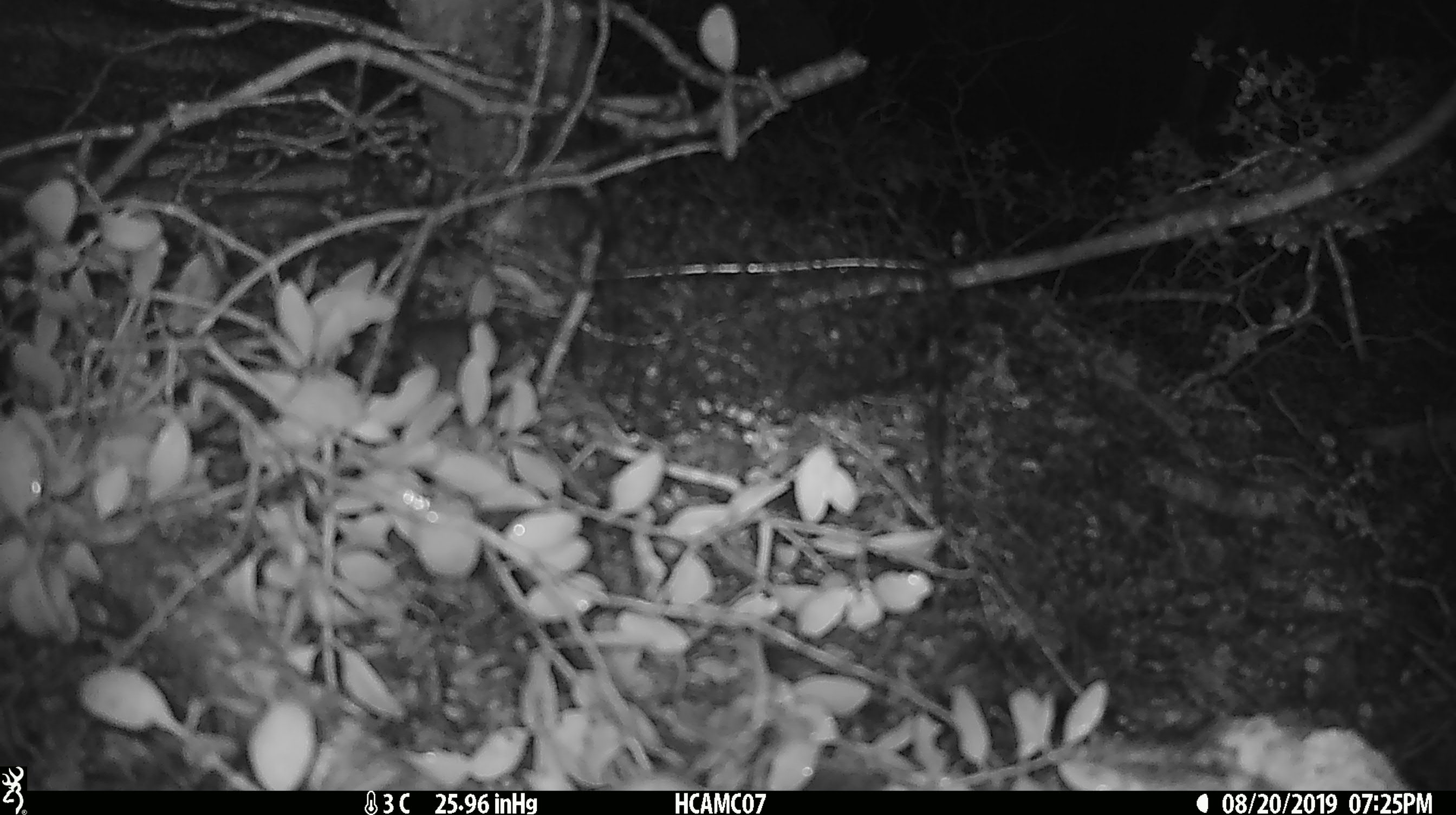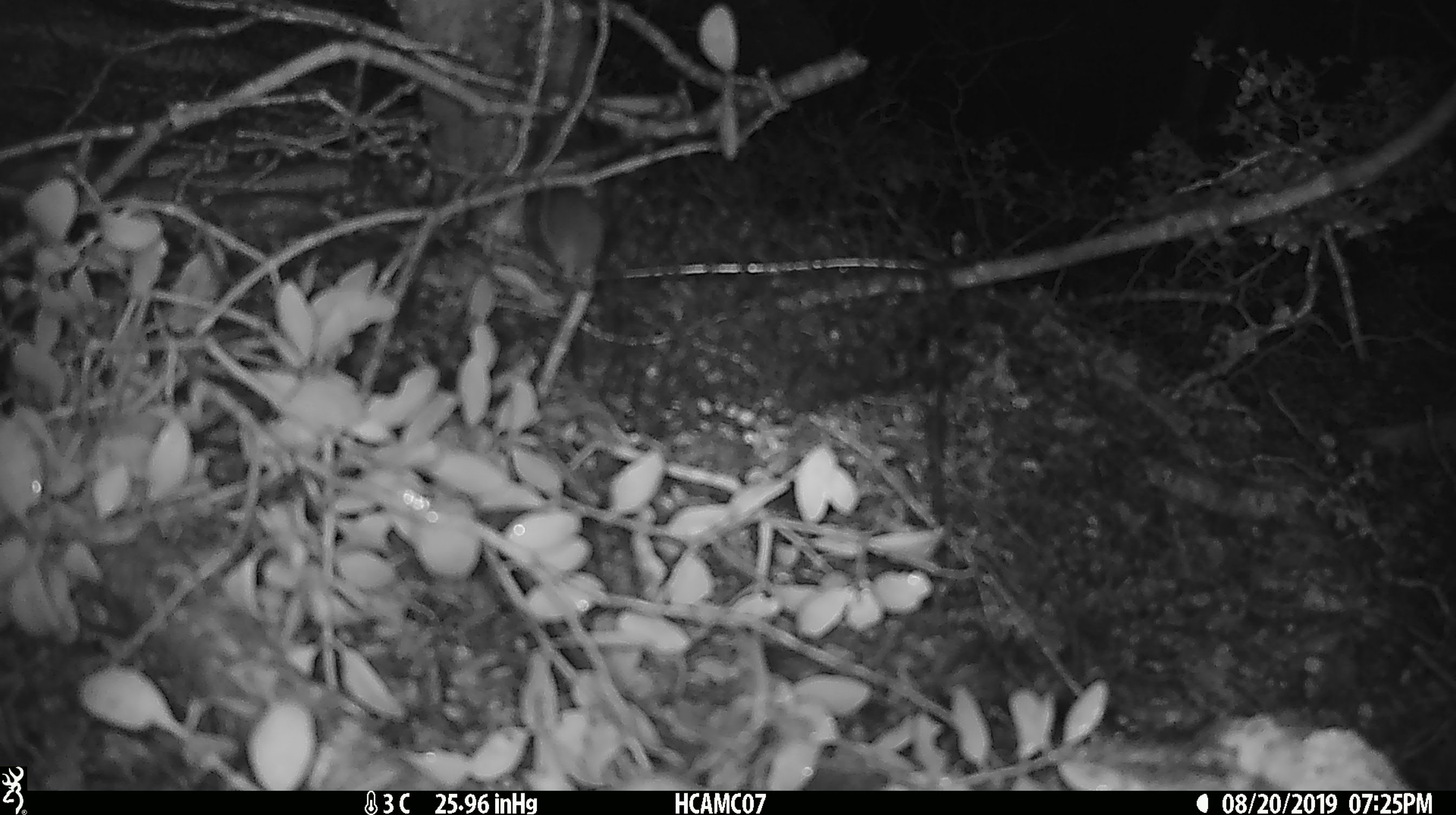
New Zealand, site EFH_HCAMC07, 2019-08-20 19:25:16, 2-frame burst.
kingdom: Animalia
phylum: Chordata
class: Mammalia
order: Rodentia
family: Muridae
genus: Mus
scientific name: Mus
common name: mouse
Mouse (Mus).